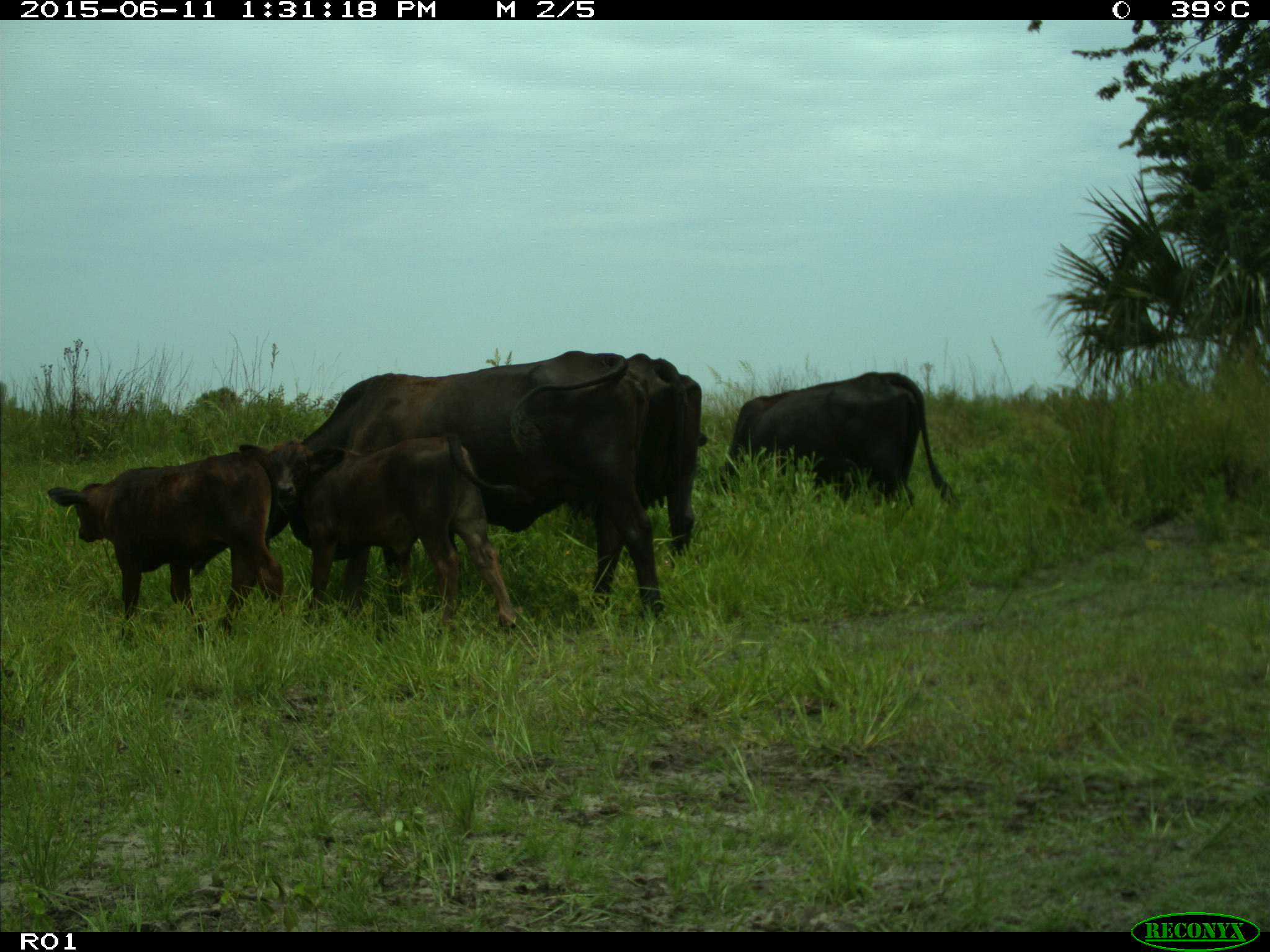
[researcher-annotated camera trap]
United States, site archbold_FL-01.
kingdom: Animalia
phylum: Chordata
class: Mammalia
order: Artiodactyla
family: Bovidae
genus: Bos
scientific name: Bos taurus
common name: domestic cow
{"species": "Bos taurus (domestic cow)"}